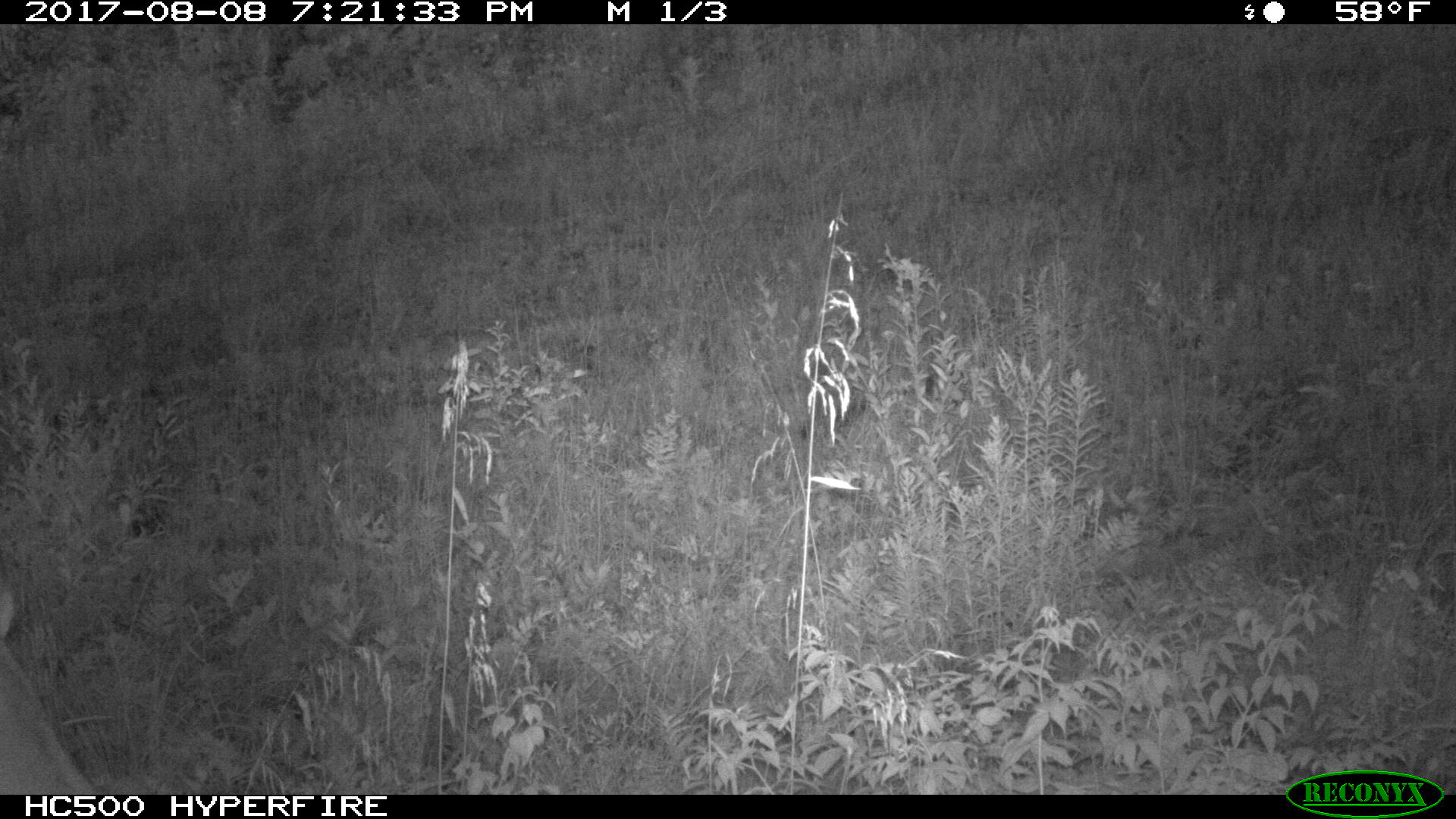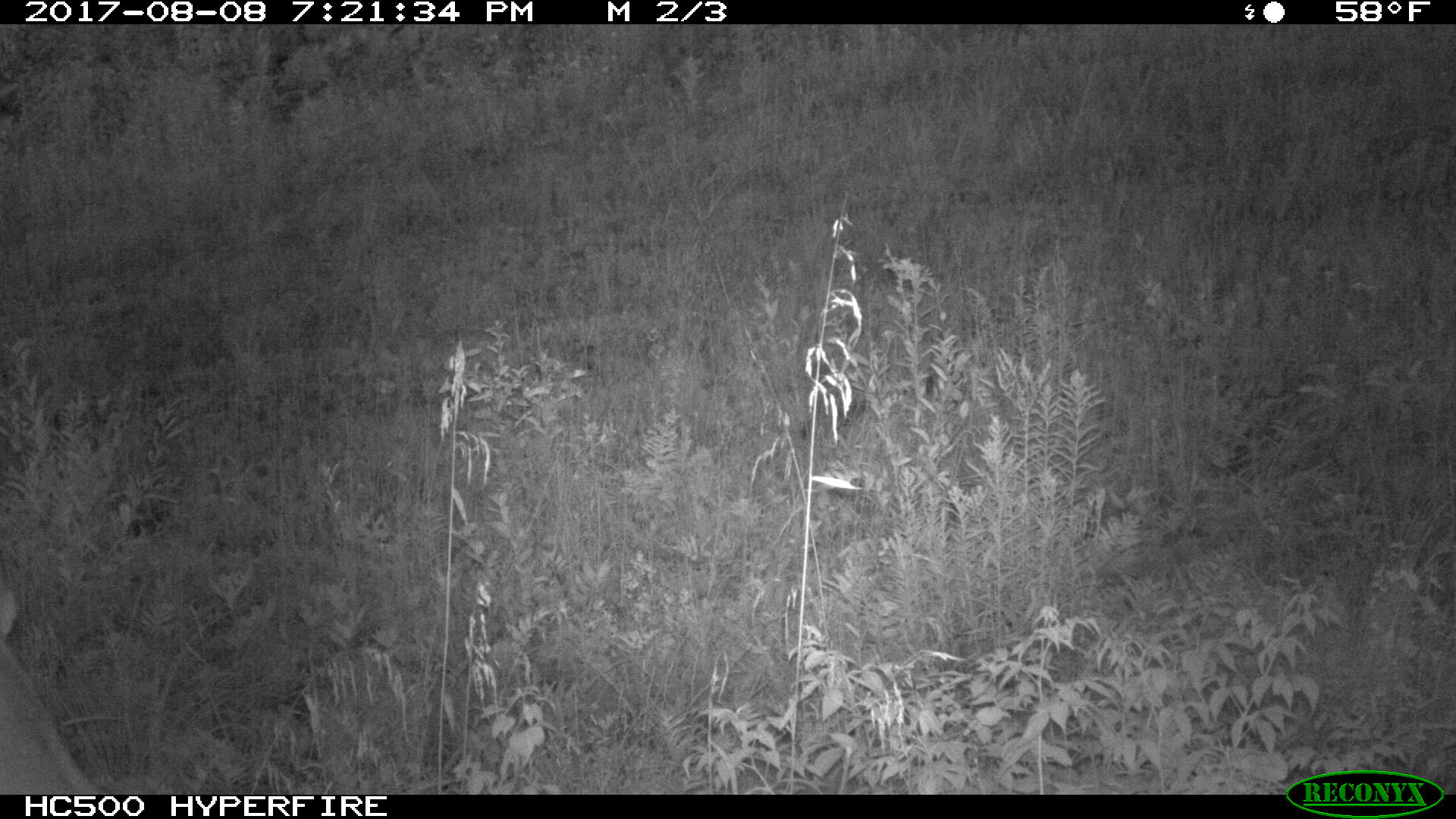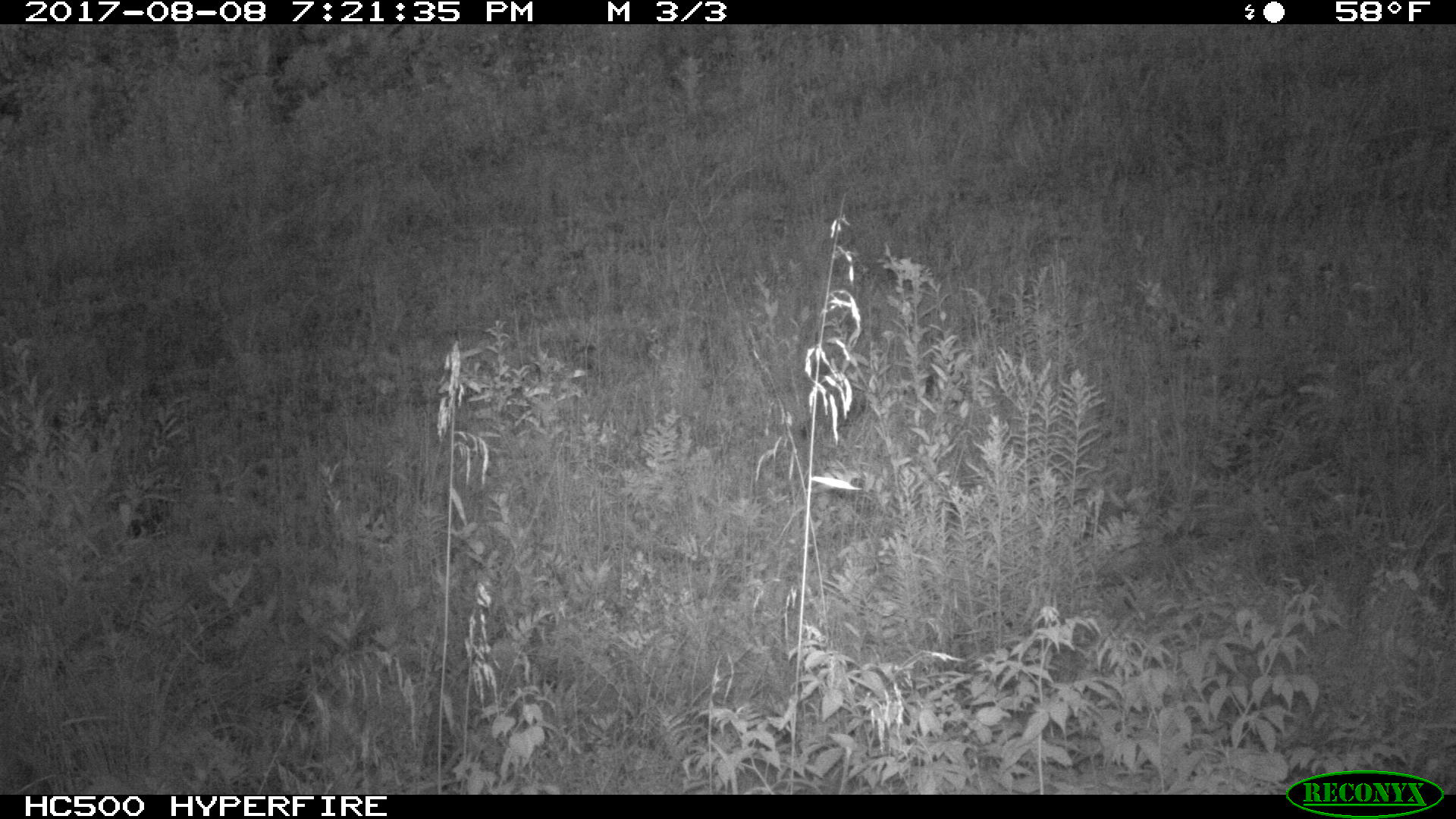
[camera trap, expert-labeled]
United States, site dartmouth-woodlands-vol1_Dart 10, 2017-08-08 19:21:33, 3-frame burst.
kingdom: Animalia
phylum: Chordata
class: Mammalia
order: Artiodactyla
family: Cervidae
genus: Odocoileus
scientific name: Odocoileus virginianus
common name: white-tailed deer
White-tailed deer (Odocoileus virginianus).